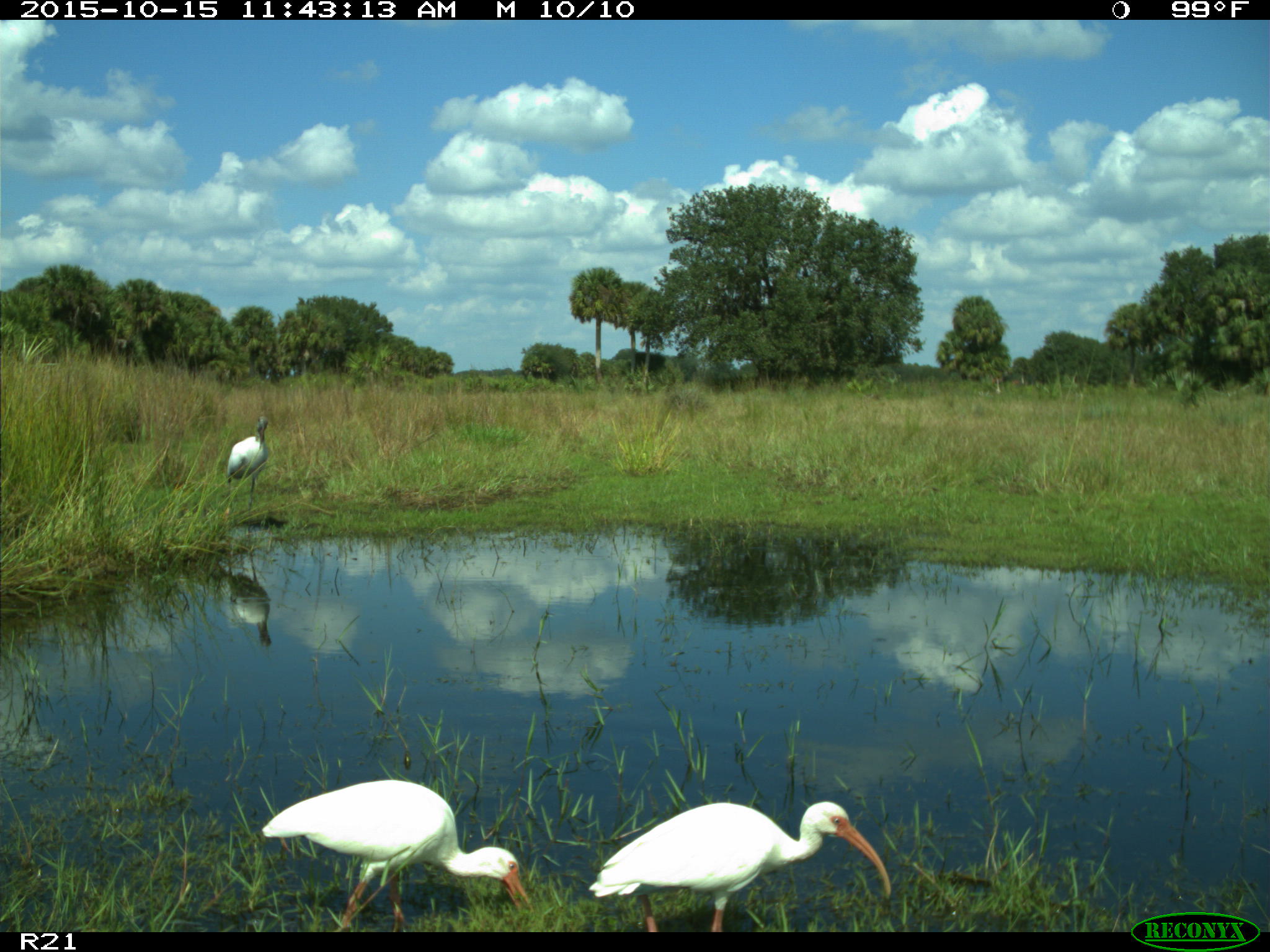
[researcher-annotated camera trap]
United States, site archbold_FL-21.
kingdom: Animalia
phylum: Chordata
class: Aves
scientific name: Aves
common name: birds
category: unidentified bird